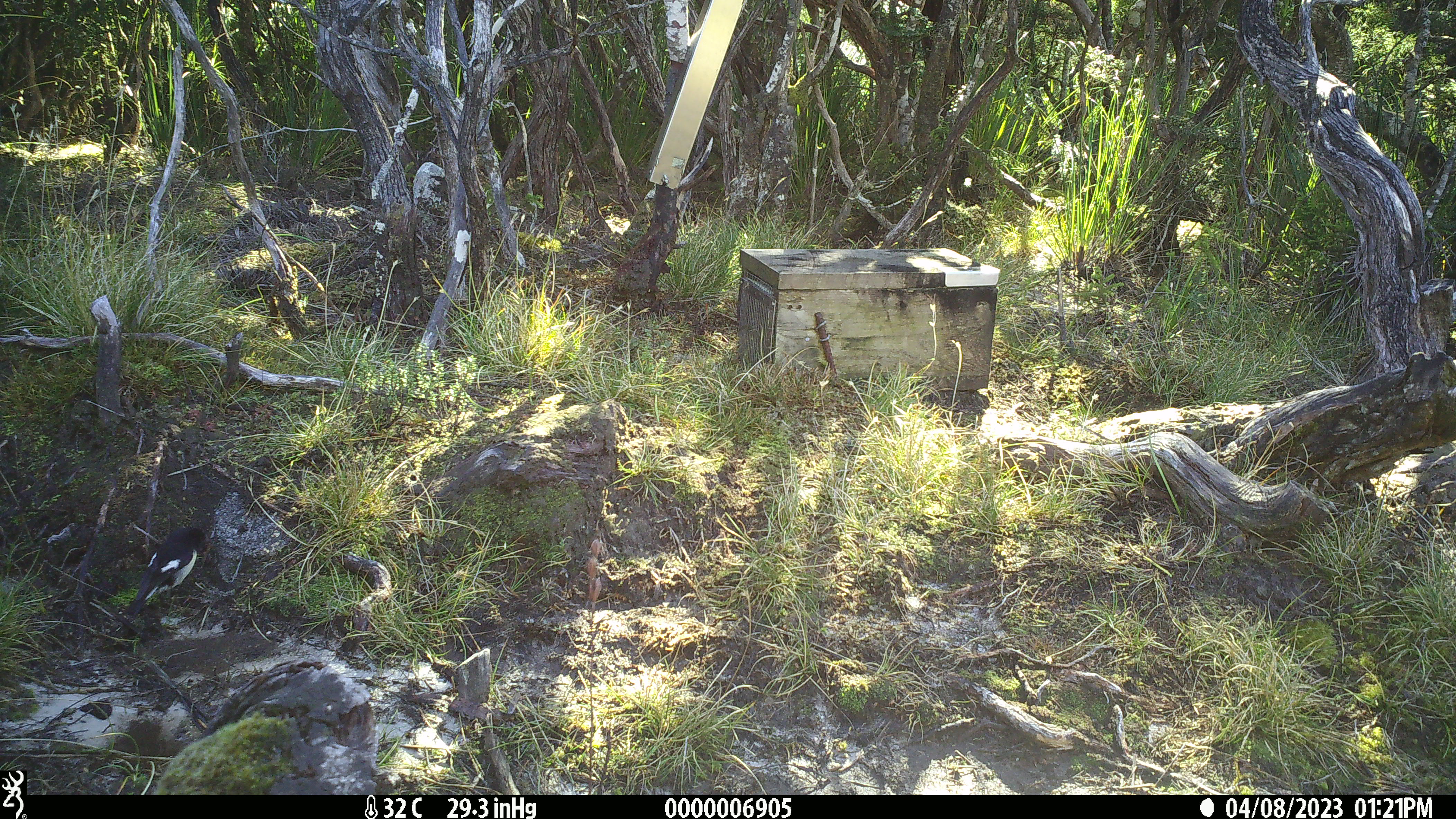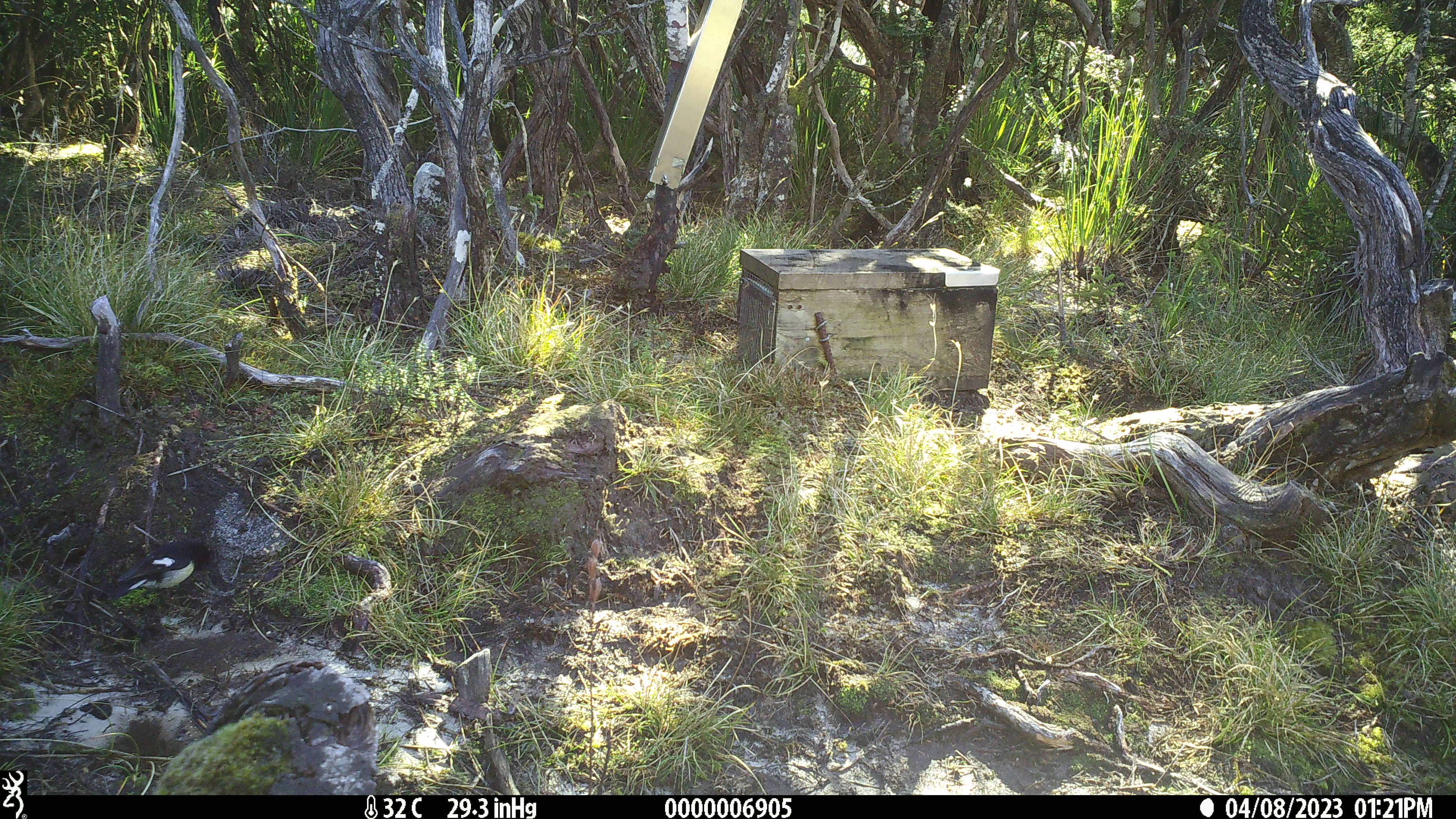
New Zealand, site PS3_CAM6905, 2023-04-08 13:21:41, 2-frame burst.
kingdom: Animalia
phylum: Chordata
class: Aves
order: Passeriformes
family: Petroicidae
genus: Petroica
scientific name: Petroica macrocephala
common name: tomtit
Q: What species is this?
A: Tomtit (Petroica macrocephala).